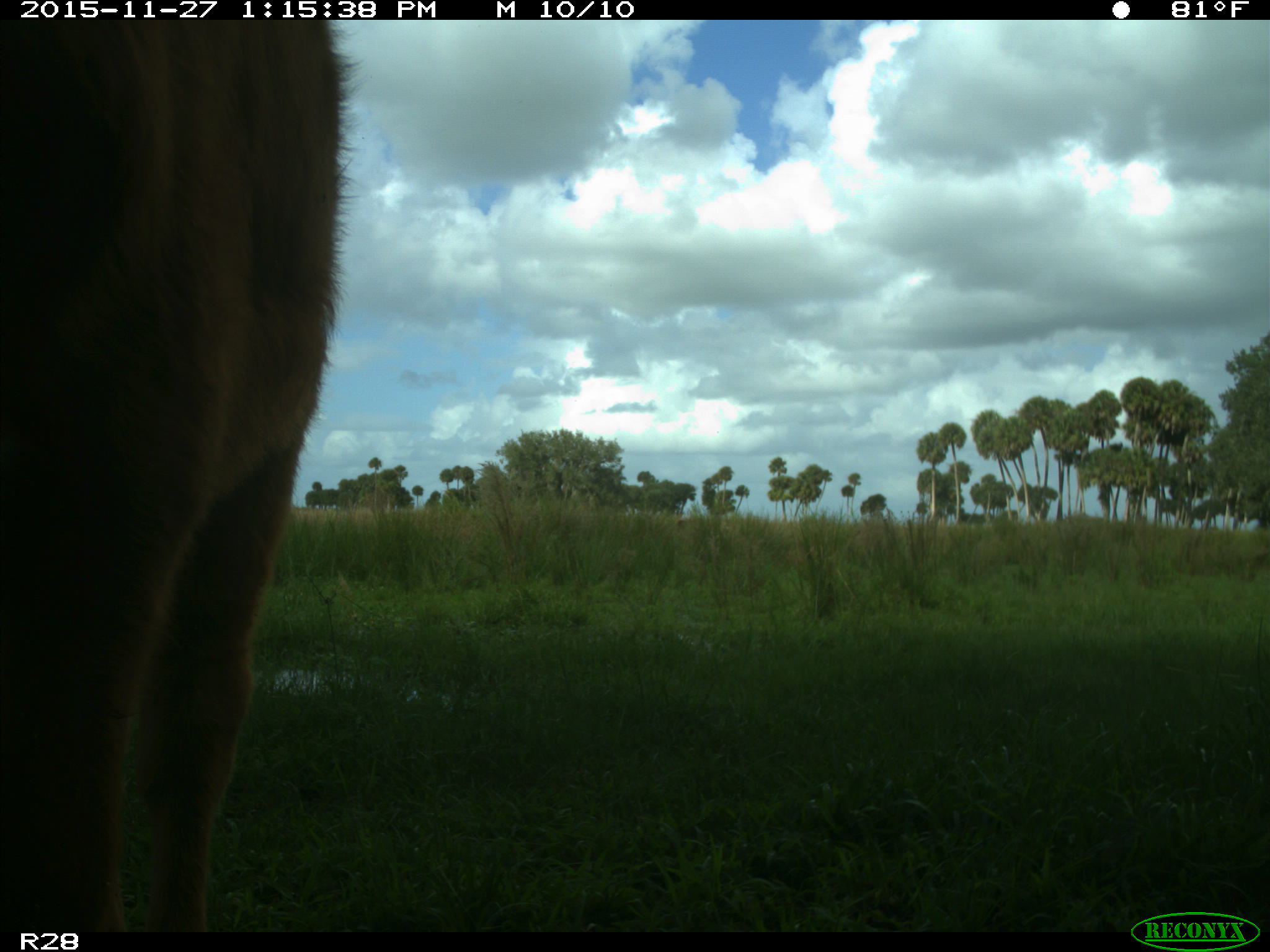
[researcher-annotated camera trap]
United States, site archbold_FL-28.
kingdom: Animalia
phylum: Chordata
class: Mammalia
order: Artiodactyla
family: Bovidae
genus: Bos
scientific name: Bos taurus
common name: domestic cow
Bos taurus (domestic cow).